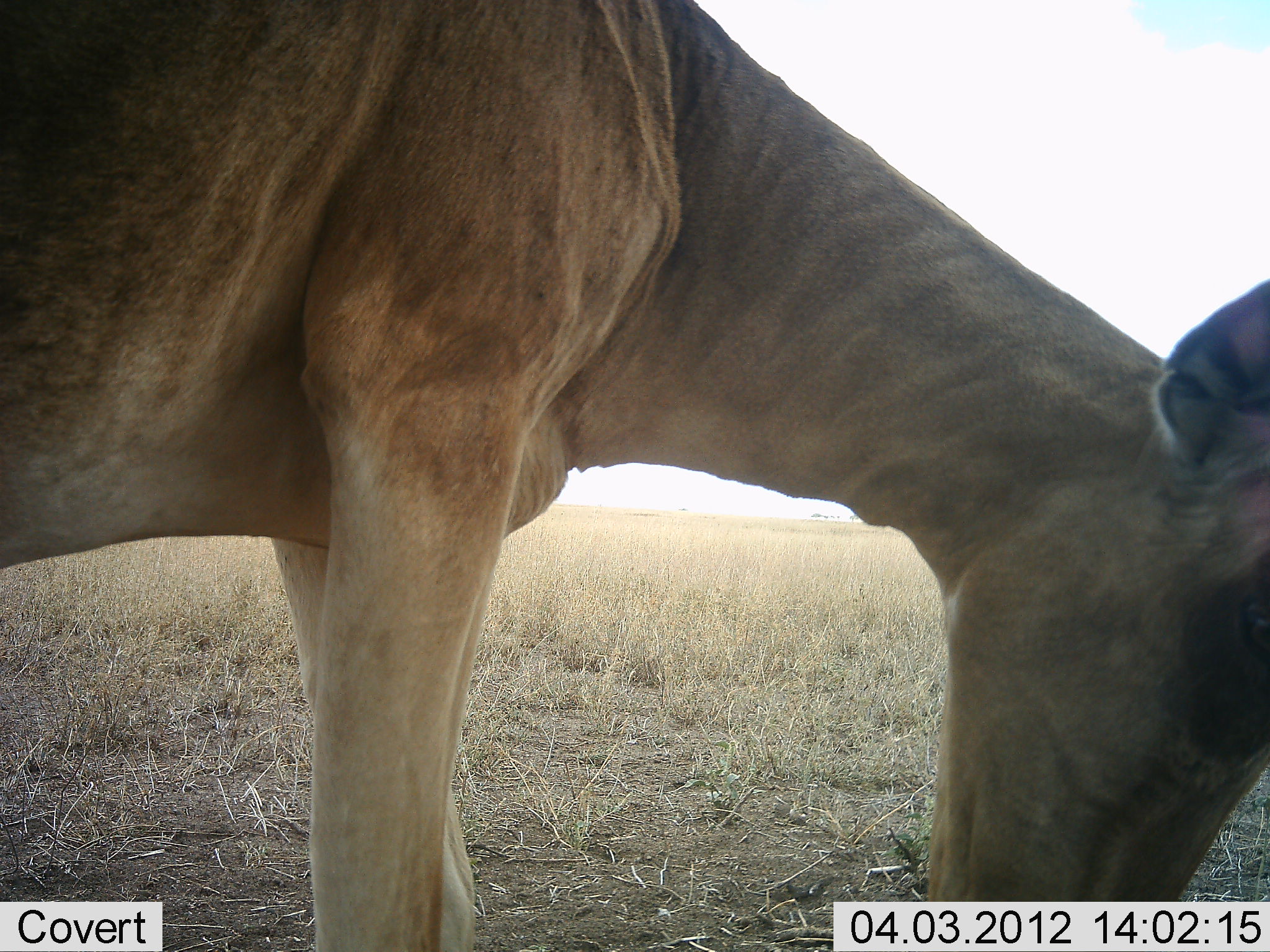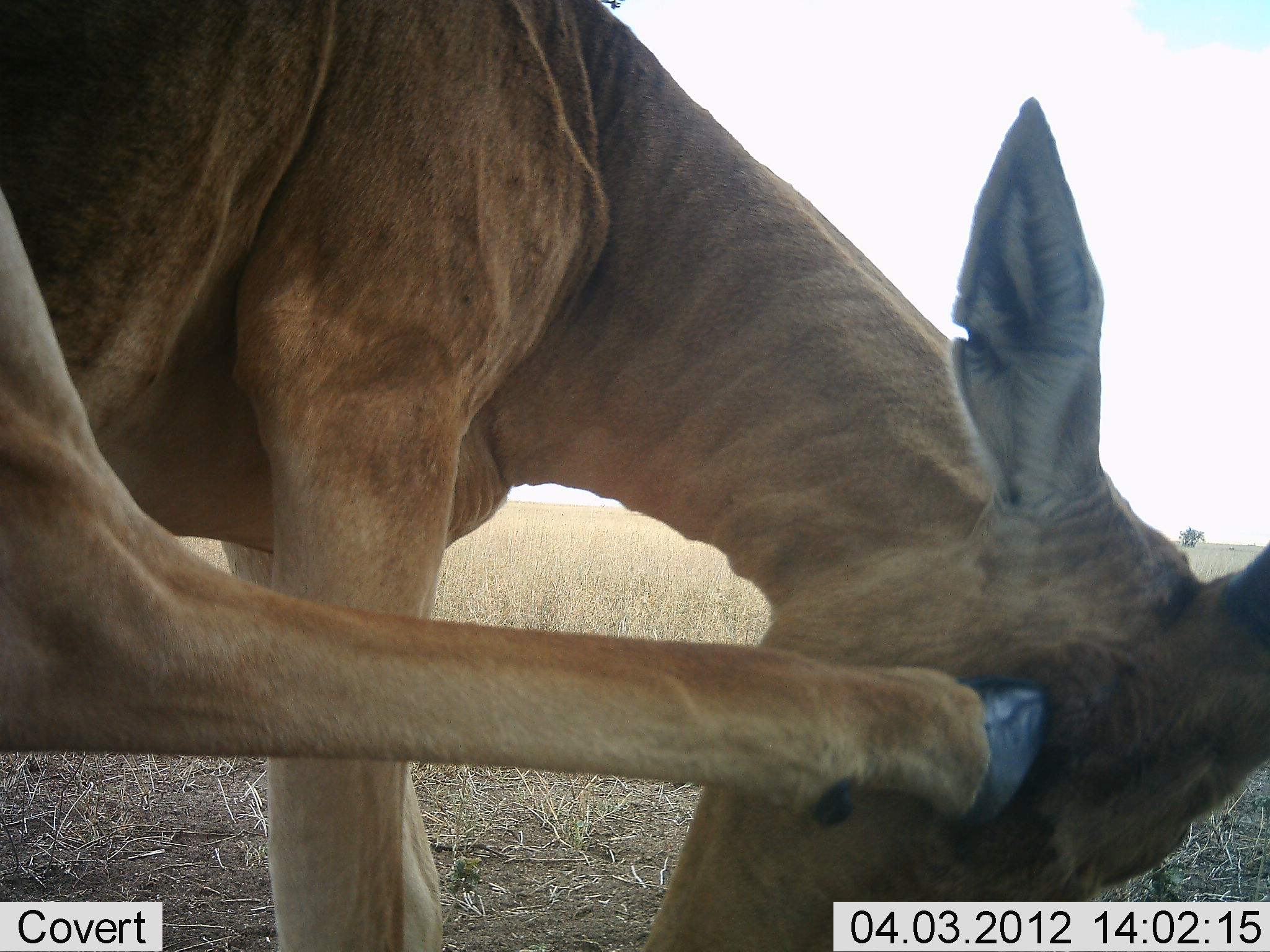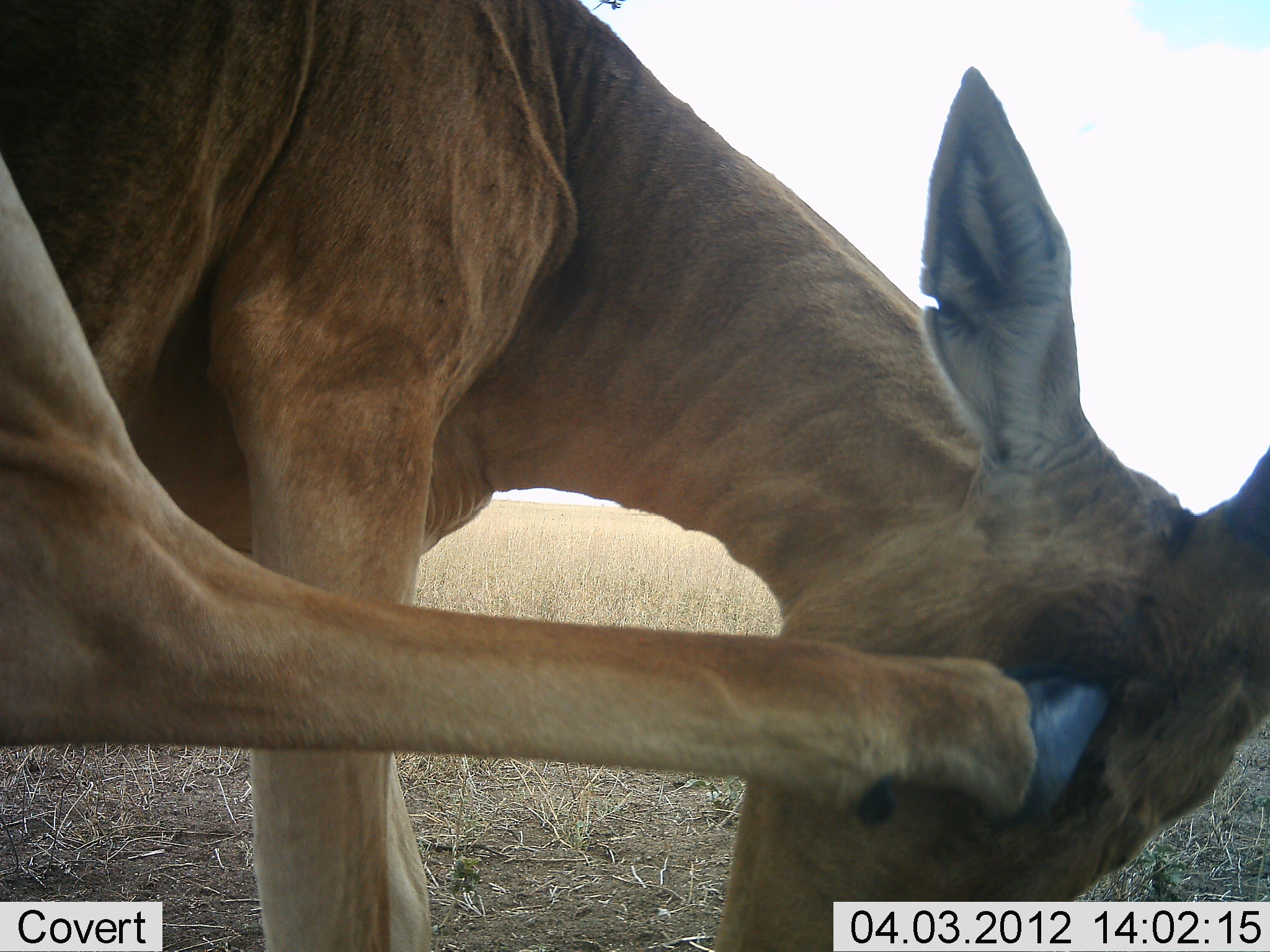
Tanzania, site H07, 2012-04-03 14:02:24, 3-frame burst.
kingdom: Animalia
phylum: Chordata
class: Mammalia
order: Artiodactyla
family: Bovidae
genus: Alcelaphus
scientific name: Alcelaphus buselaphus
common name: hartebeest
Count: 1.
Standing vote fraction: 78%.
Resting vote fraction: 6%.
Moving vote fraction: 11%.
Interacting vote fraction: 11%.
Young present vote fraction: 6%.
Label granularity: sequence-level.